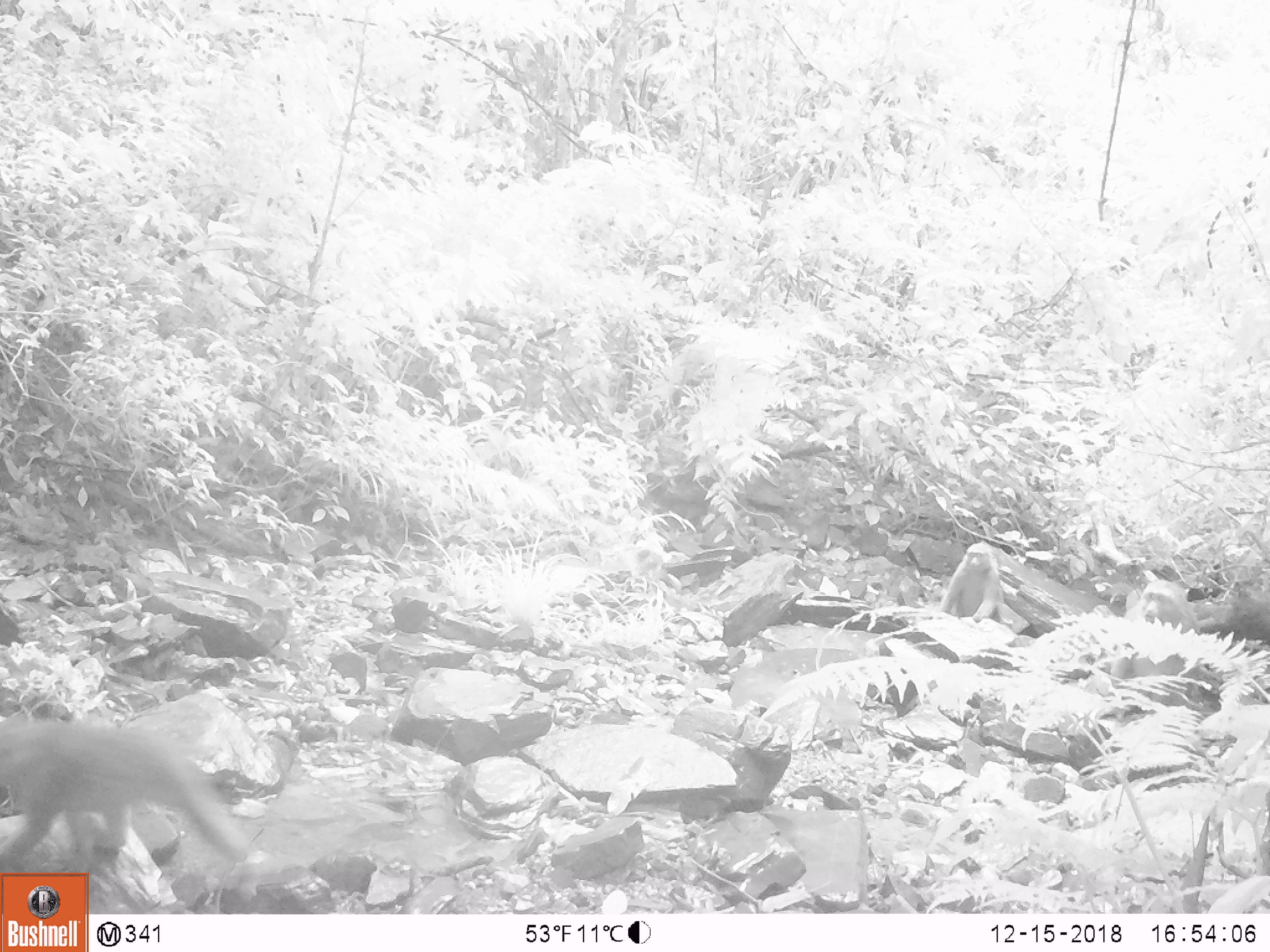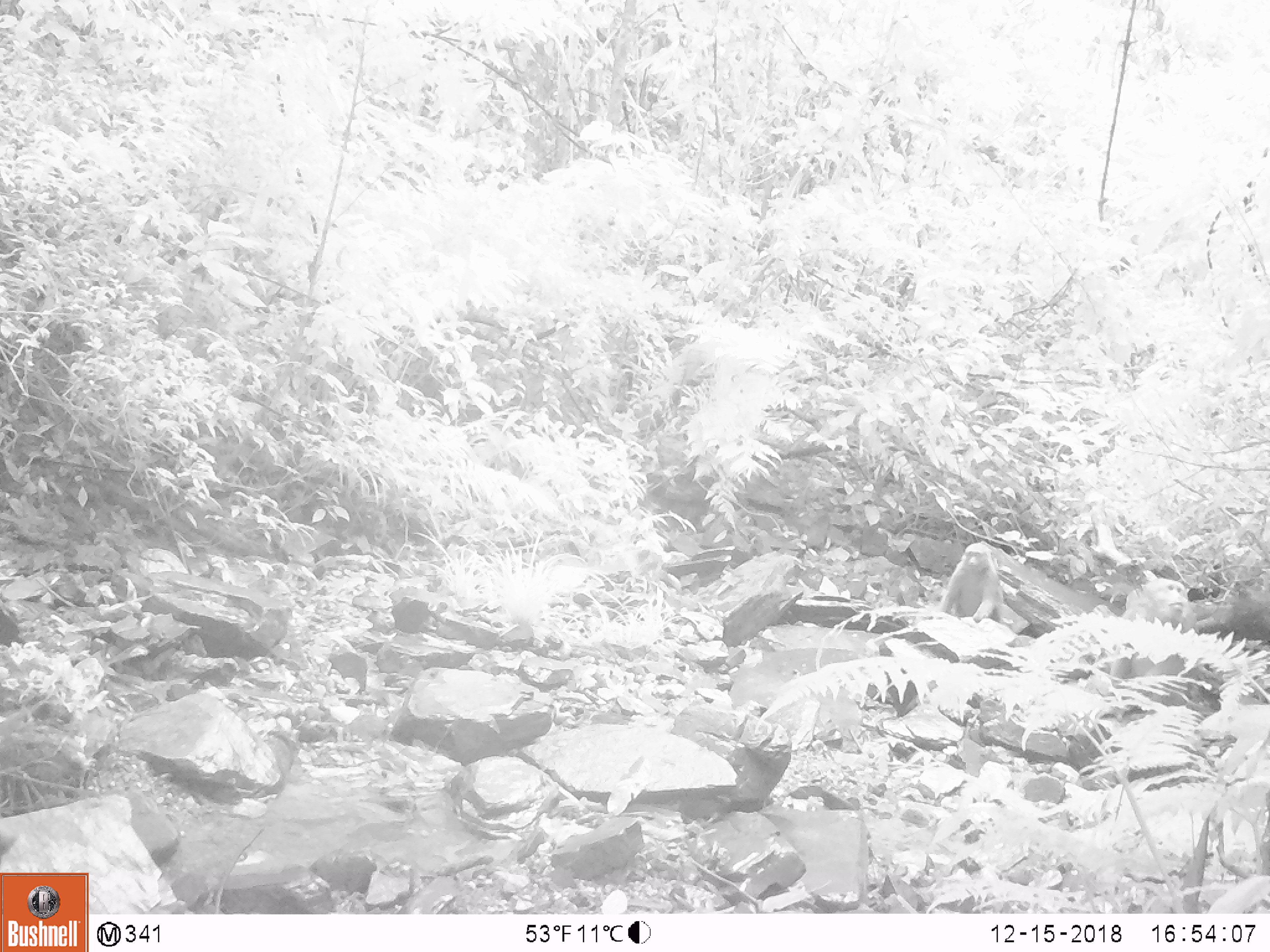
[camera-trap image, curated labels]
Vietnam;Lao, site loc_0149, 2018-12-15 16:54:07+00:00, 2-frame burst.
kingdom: Animalia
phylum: Chordata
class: Mammalia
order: Primates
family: Cercopithecidae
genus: Macaca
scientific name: Macaca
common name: macaques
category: assam or rhesus macaque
Assam or rhesus macaque (macaques) (Macaca). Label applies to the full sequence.